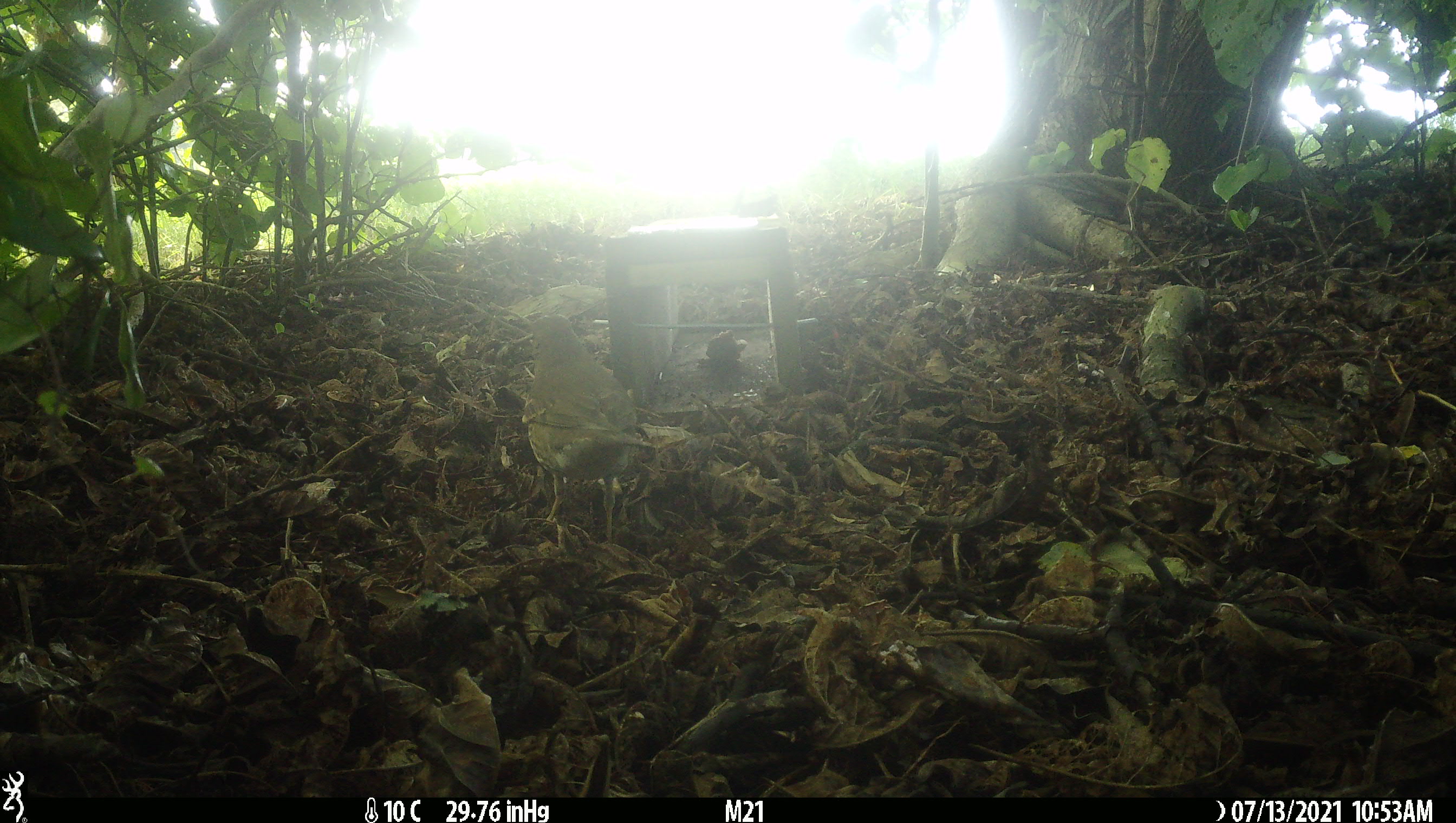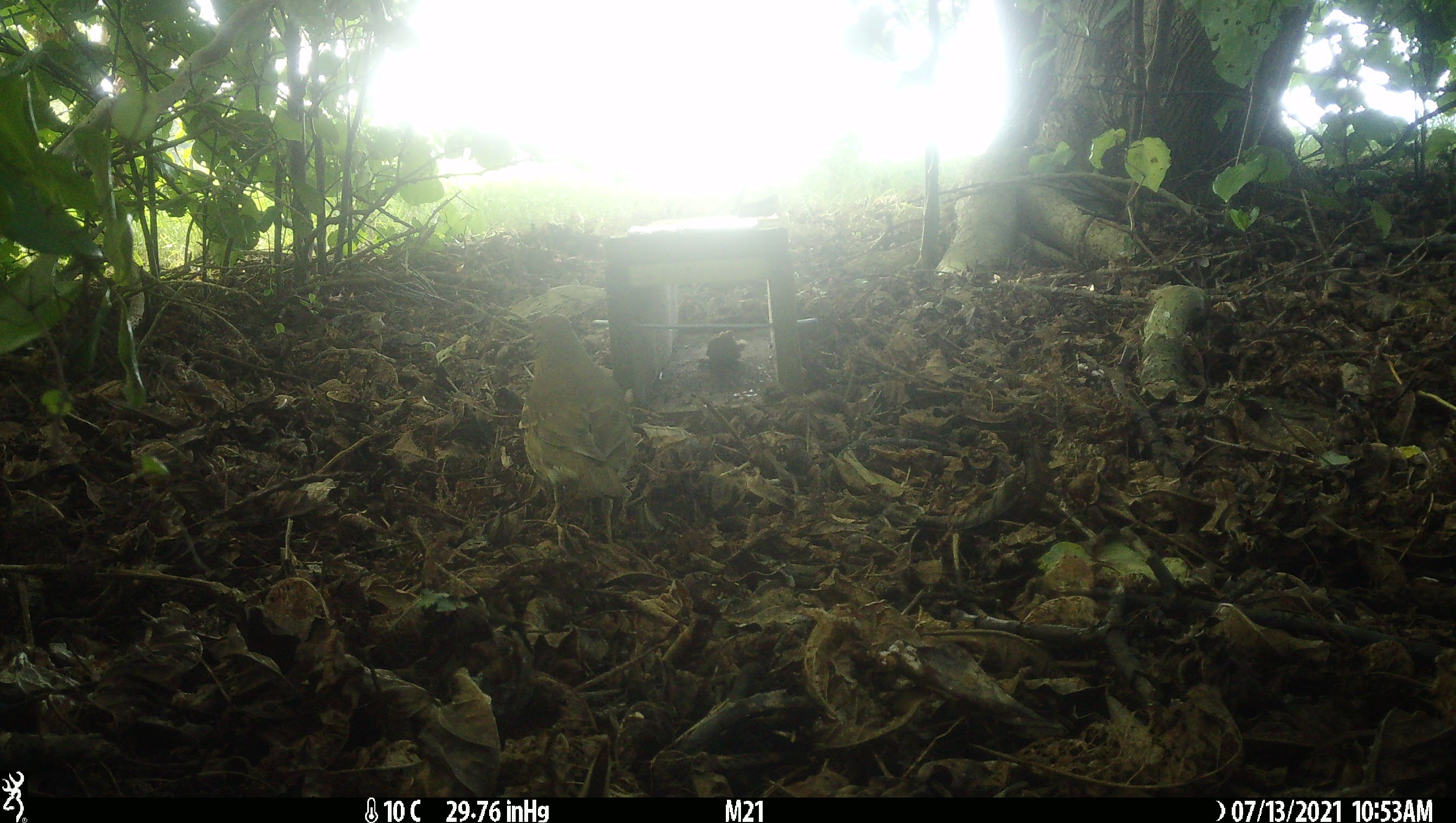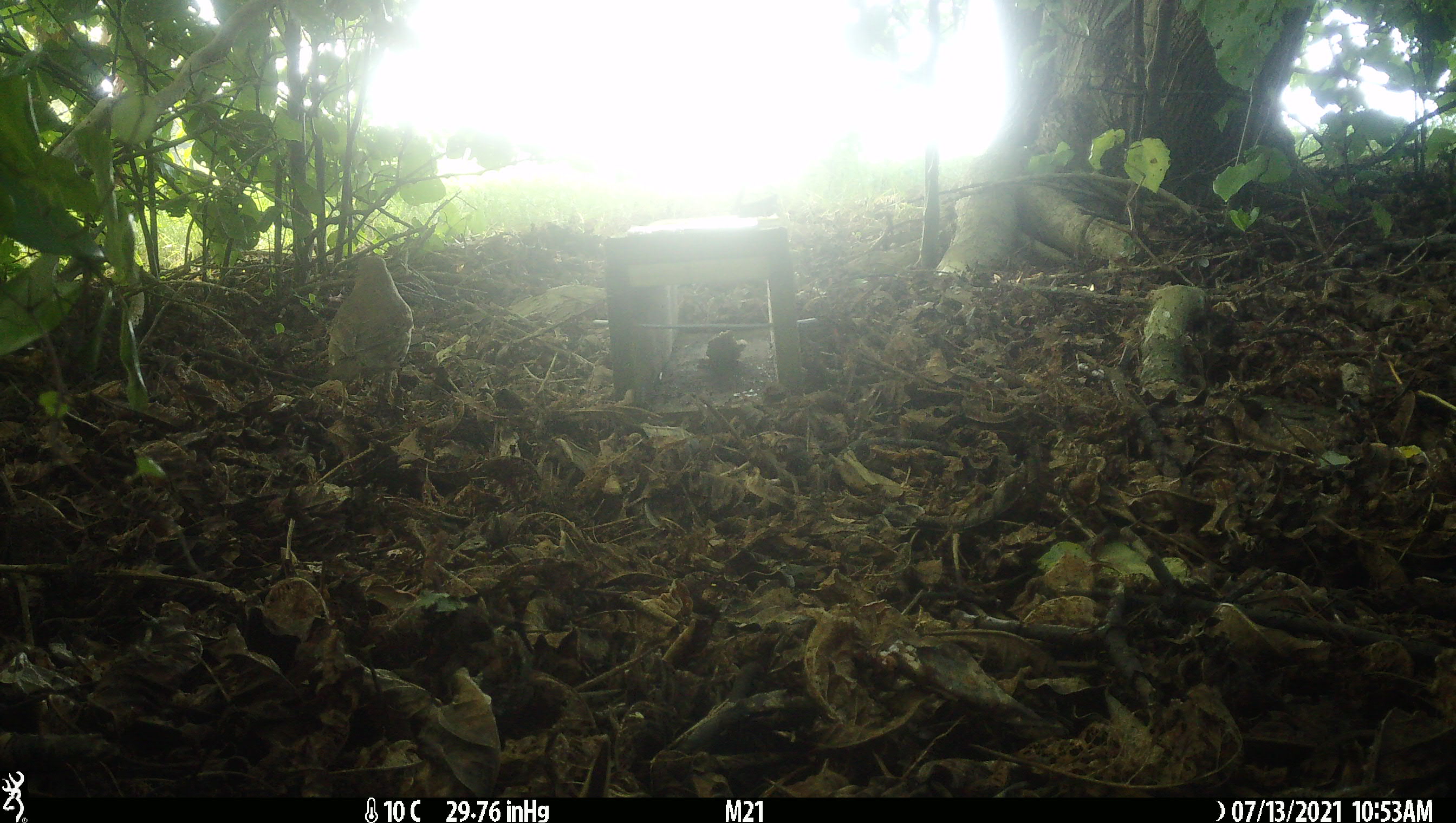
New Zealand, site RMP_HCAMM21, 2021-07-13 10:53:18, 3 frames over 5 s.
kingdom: Animalia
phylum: Chordata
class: Aves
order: Passeriformes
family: Turdidae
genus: Turdus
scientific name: Turdus philomelos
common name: song thrush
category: thrush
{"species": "thrush (song thrush) (Turdus philomelos)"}